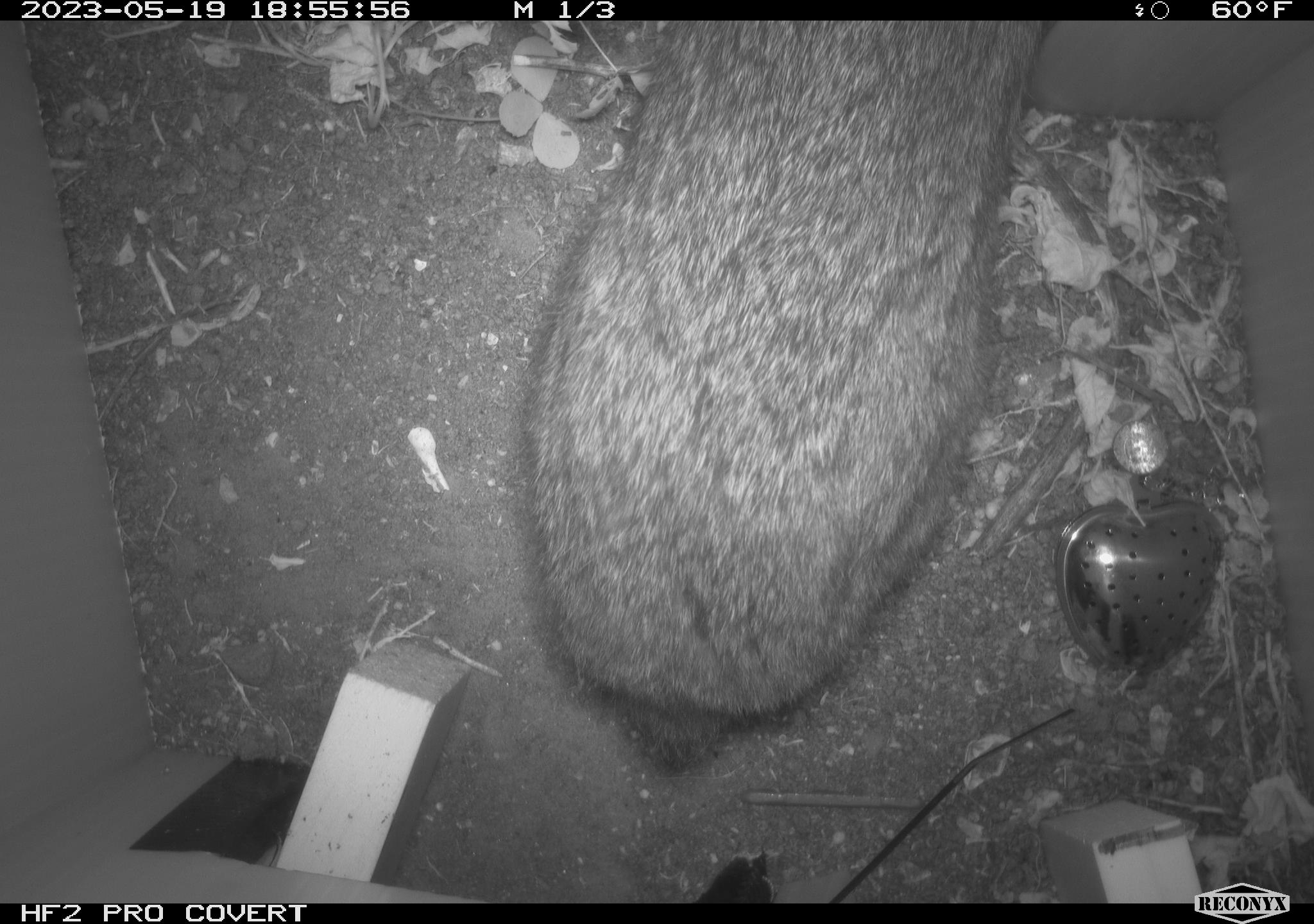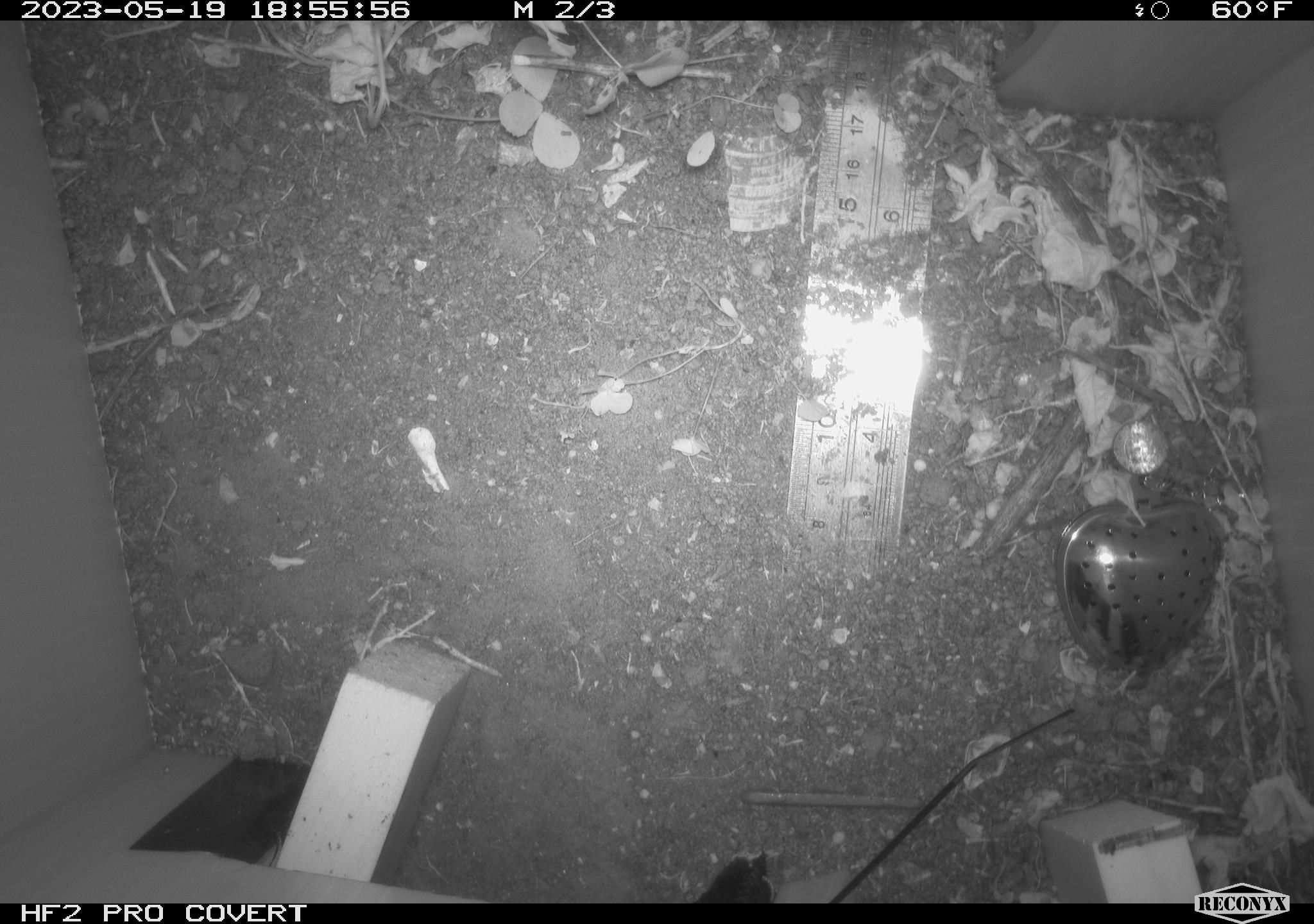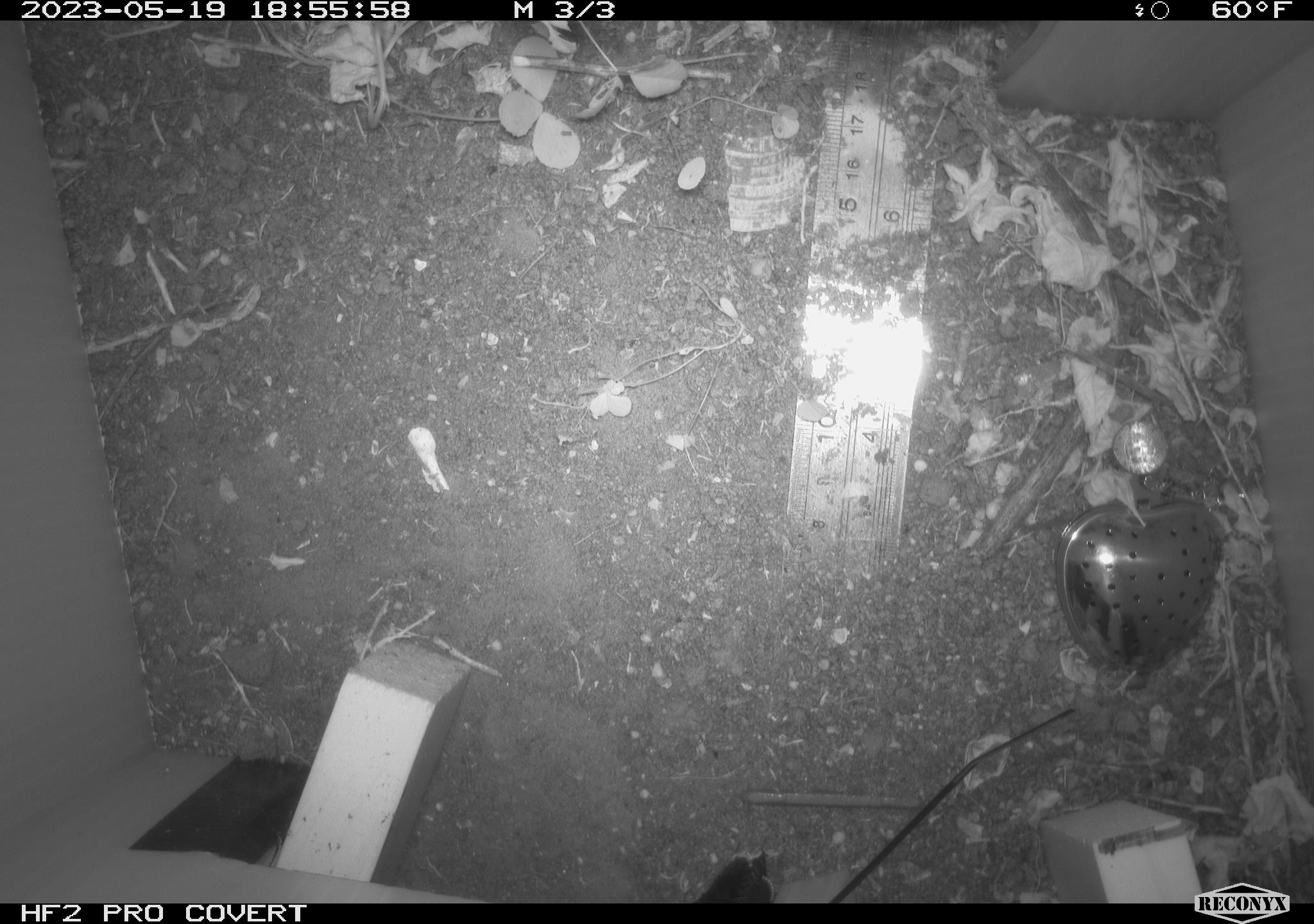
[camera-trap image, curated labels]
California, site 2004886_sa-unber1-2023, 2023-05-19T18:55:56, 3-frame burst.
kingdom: Animalia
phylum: Chordata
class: Mammalia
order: Lagomorpha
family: Leporidae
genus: Sylvilagus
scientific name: Sylvilagus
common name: cottontail rabbits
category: sylvilagus species